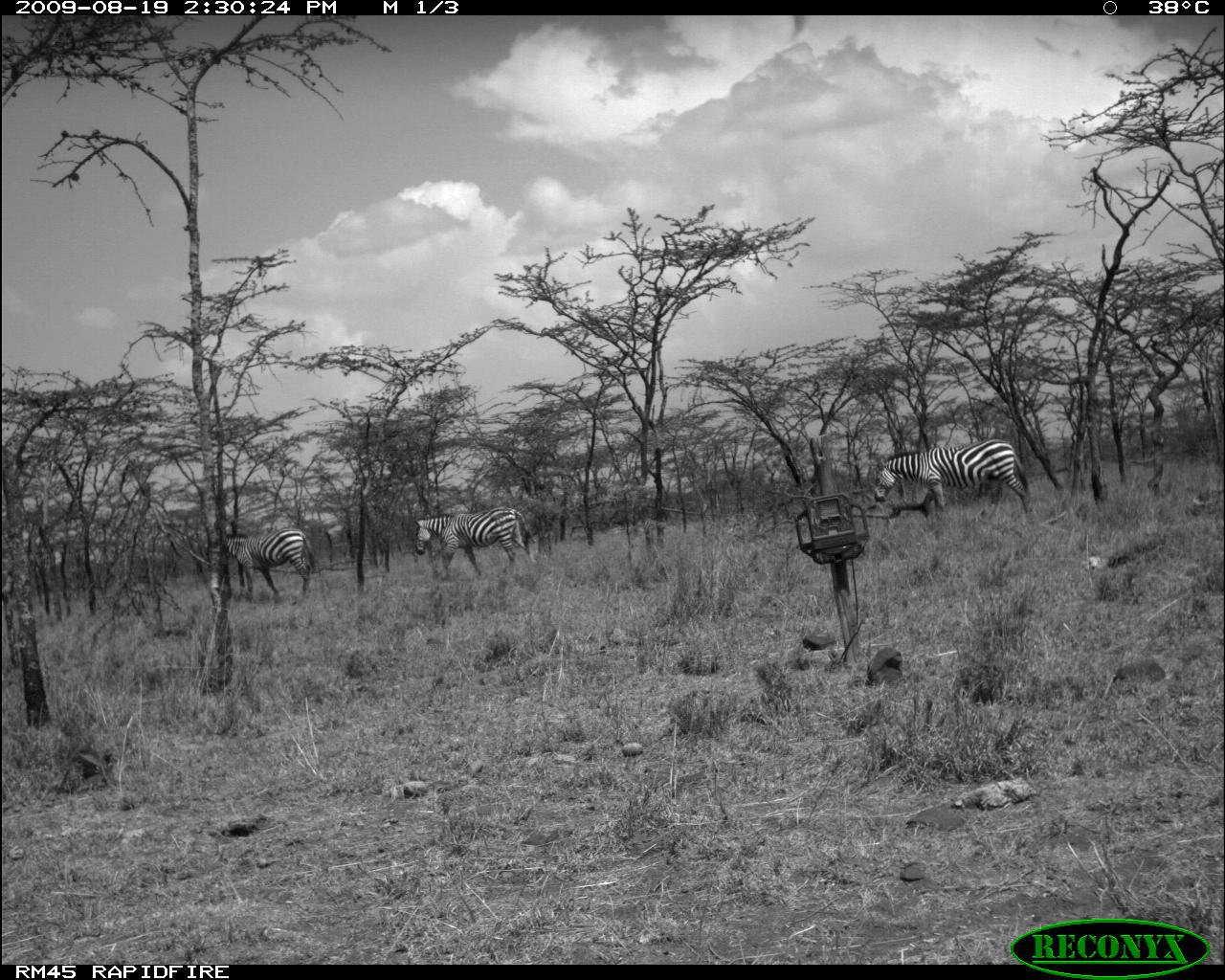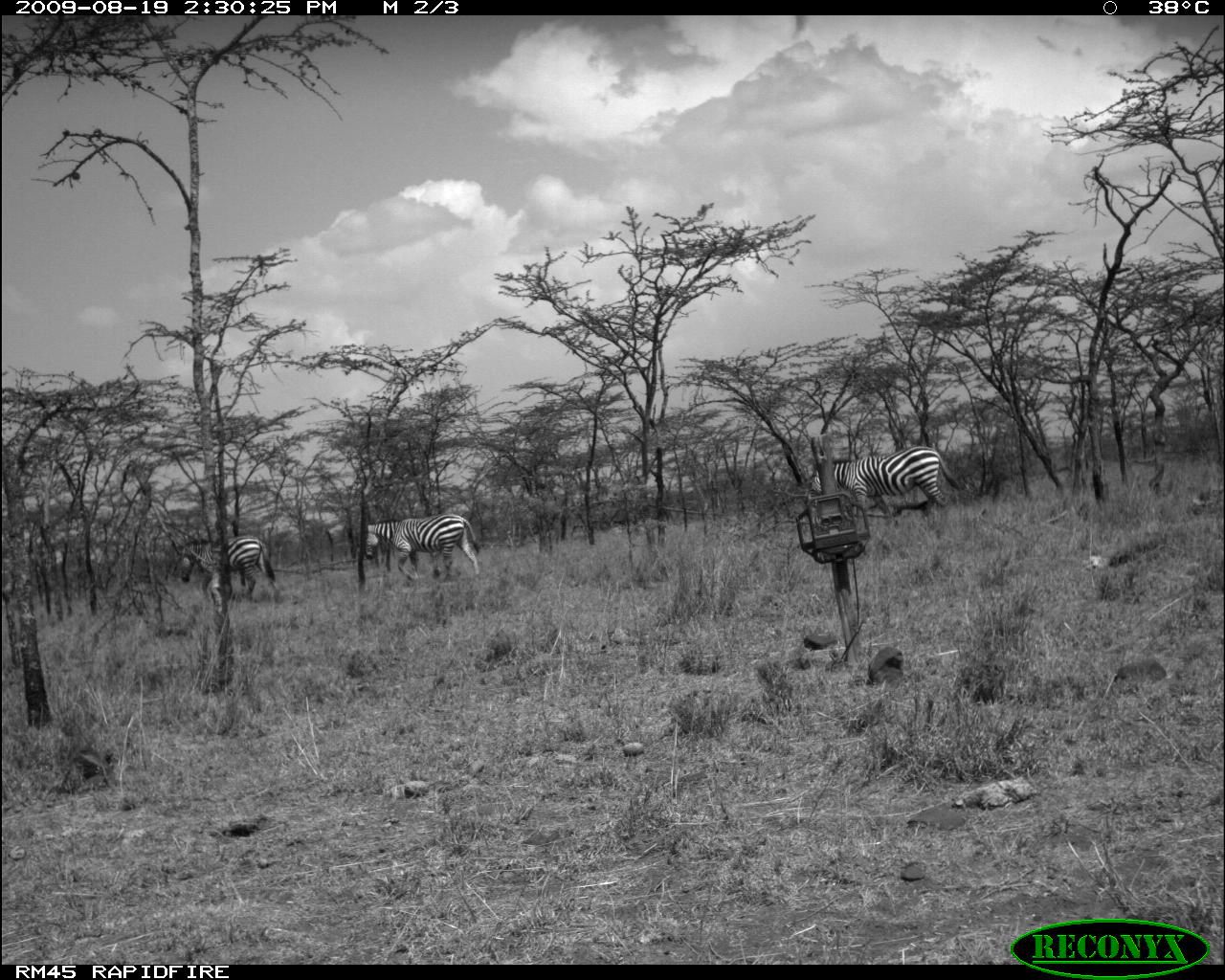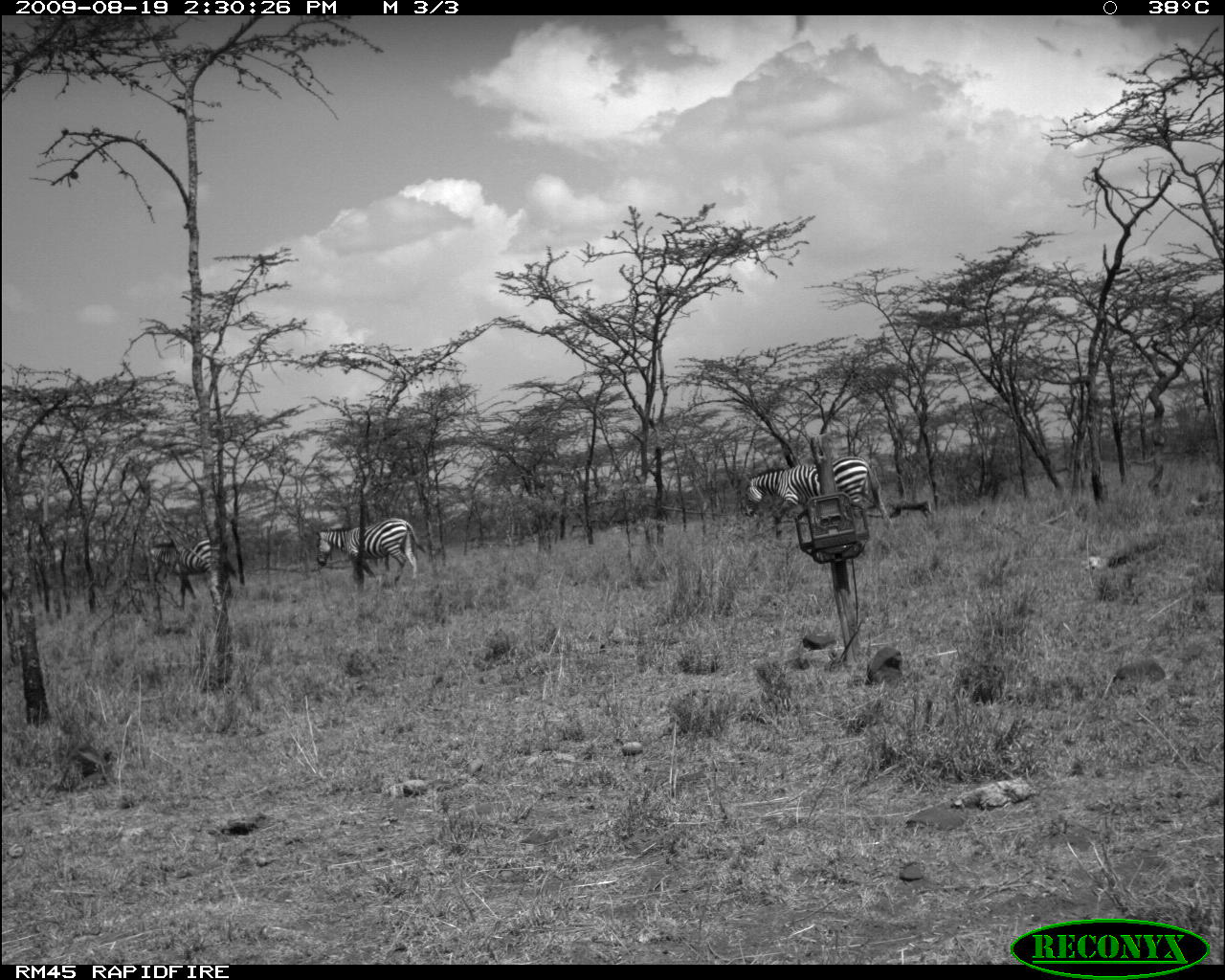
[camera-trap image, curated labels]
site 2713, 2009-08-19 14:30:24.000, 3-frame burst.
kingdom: Animalia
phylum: Chordata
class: Mammalia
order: Perissodactyla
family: Equidae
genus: Equus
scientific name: Equus quagga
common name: plains zebra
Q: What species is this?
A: Equus quagga (plains zebra).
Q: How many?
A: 3.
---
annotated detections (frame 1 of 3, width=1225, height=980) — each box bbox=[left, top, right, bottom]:
equus quagga: bbox=[871, 438, 1034, 520]; bbox=[414, 506, 534, 579]; bbox=[218, 526, 314, 603]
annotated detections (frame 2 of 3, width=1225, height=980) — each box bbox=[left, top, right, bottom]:
equus quagga: bbox=[808, 447, 962, 521]; bbox=[170, 534, 280, 606]; bbox=[364, 514, 478, 583]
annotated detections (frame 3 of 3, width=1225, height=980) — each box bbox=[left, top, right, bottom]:
equus quagga: bbox=[742, 455, 890, 540]; bbox=[315, 517, 426, 581]; bbox=[146, 539, 238, 607]